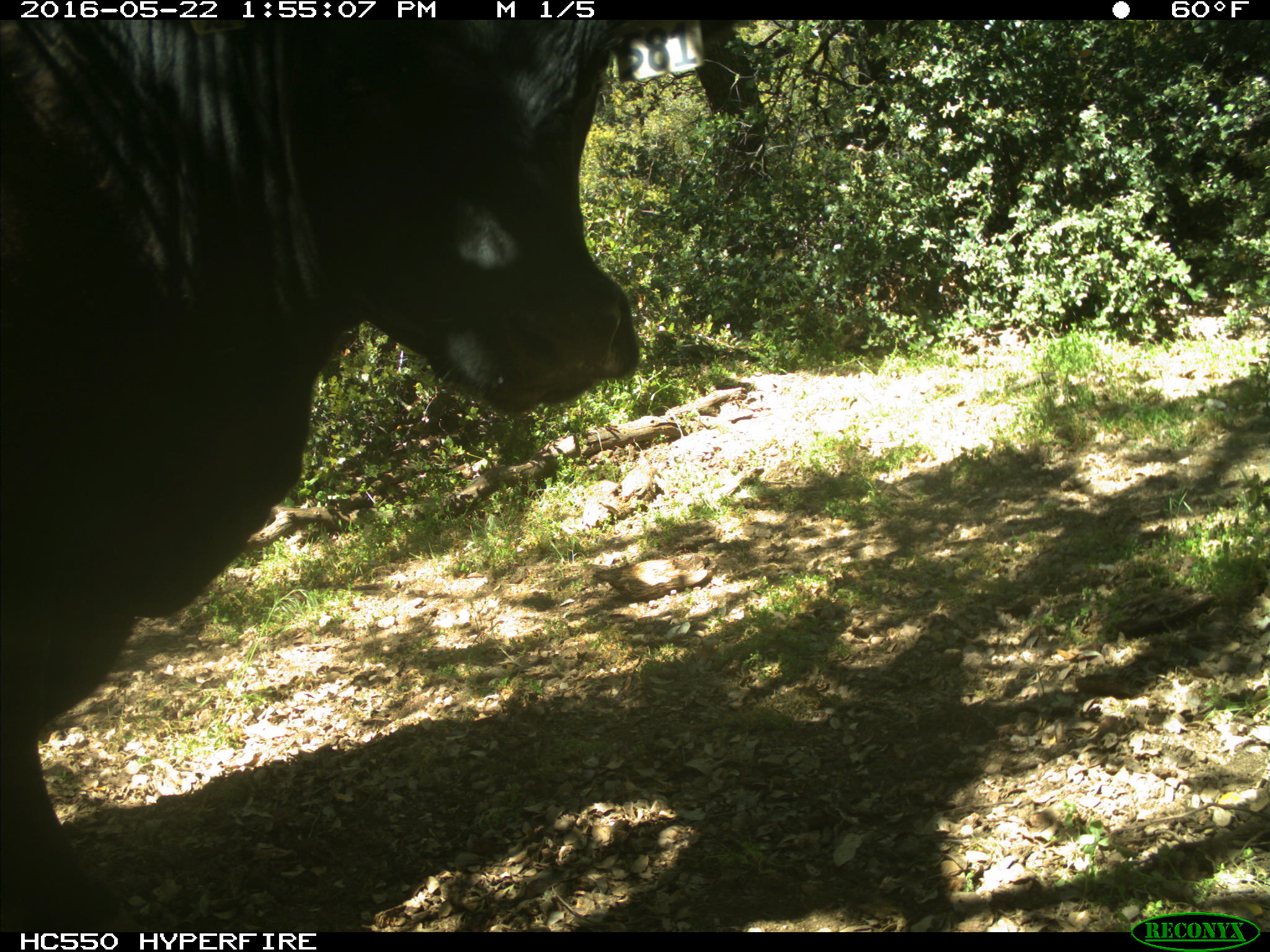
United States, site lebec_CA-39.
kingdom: Animalia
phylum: Chordata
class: Mammalia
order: Artiodactyla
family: Bovidae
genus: Bos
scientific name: Bos taurus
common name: domestic cow